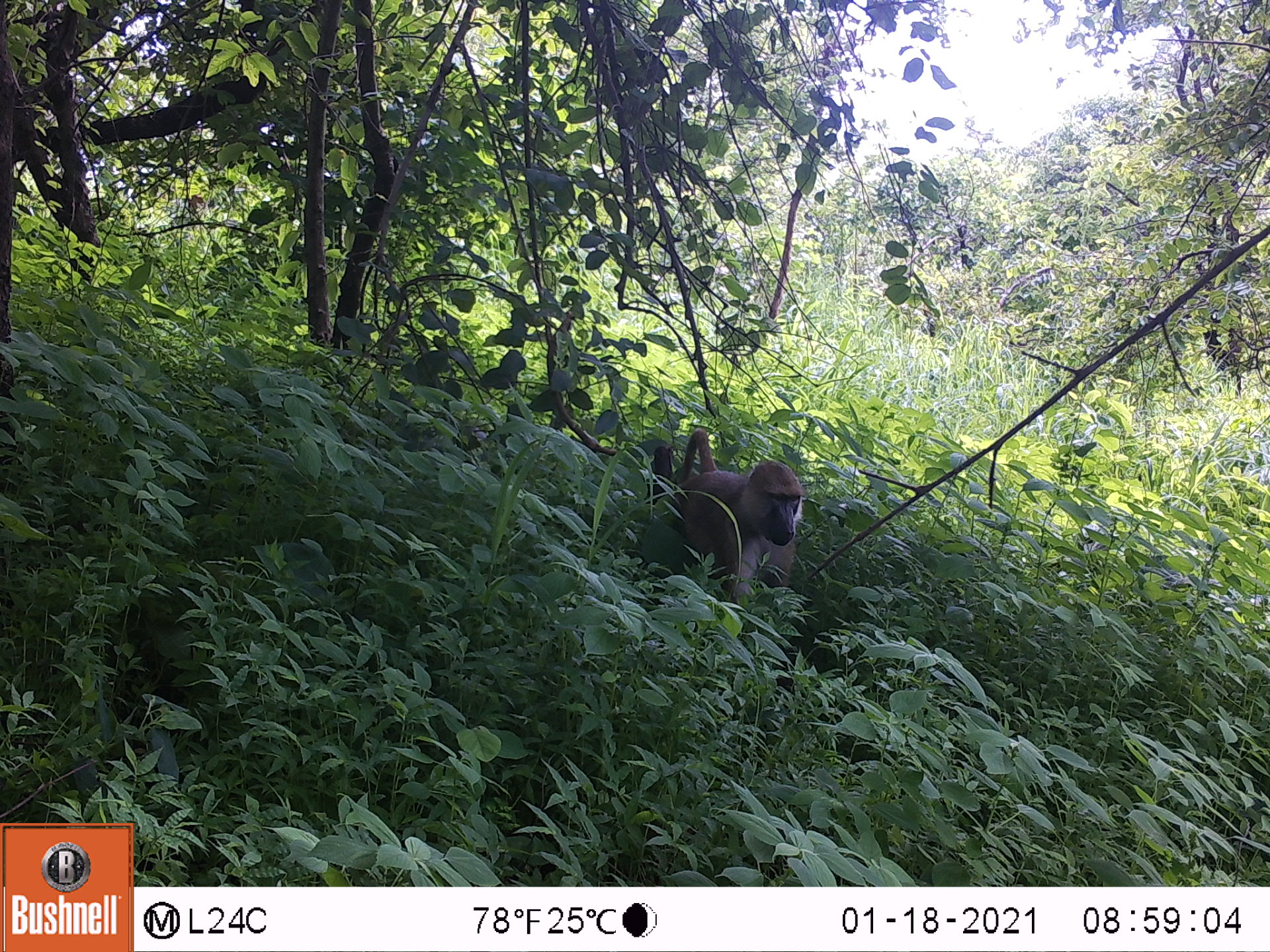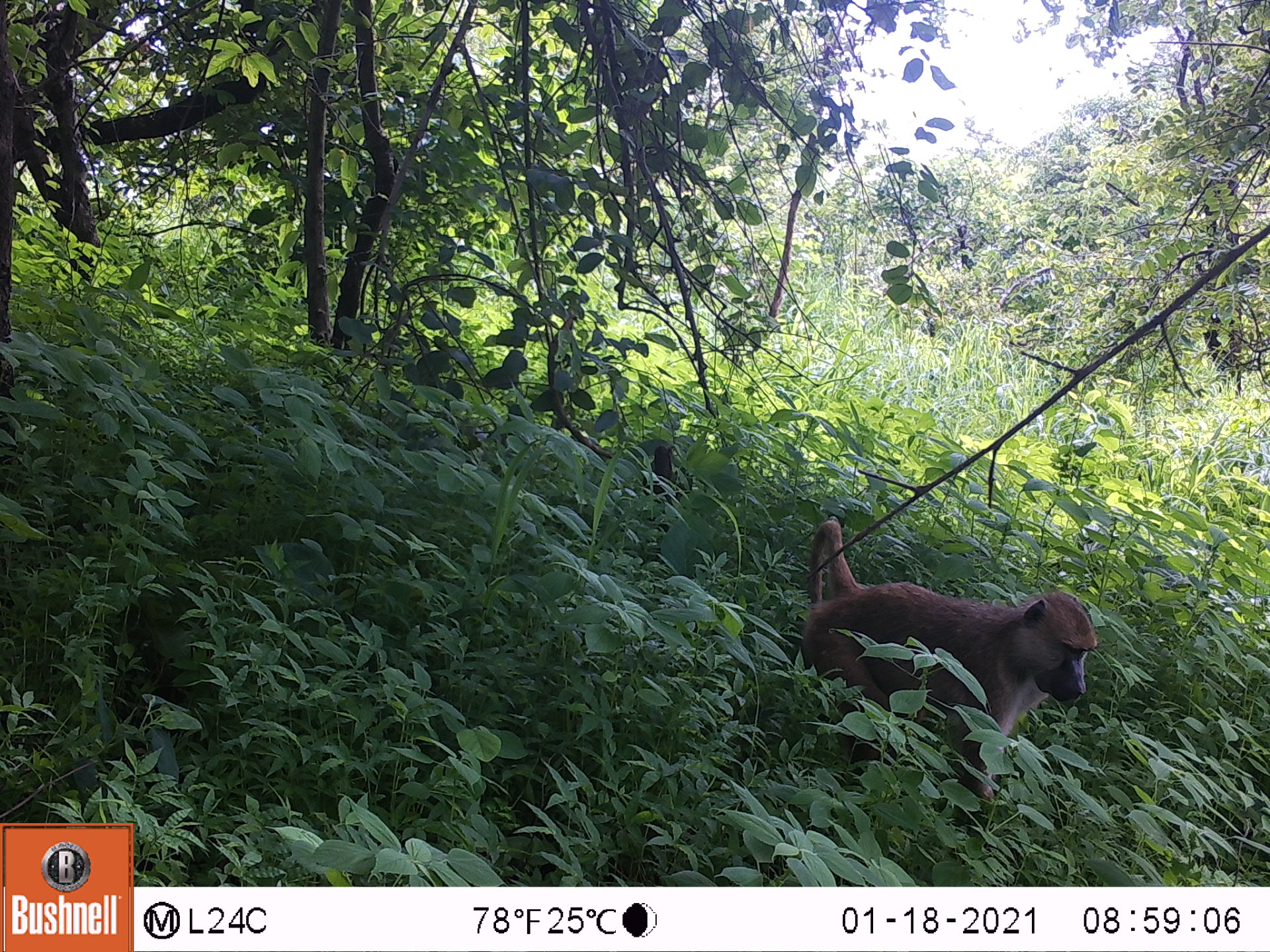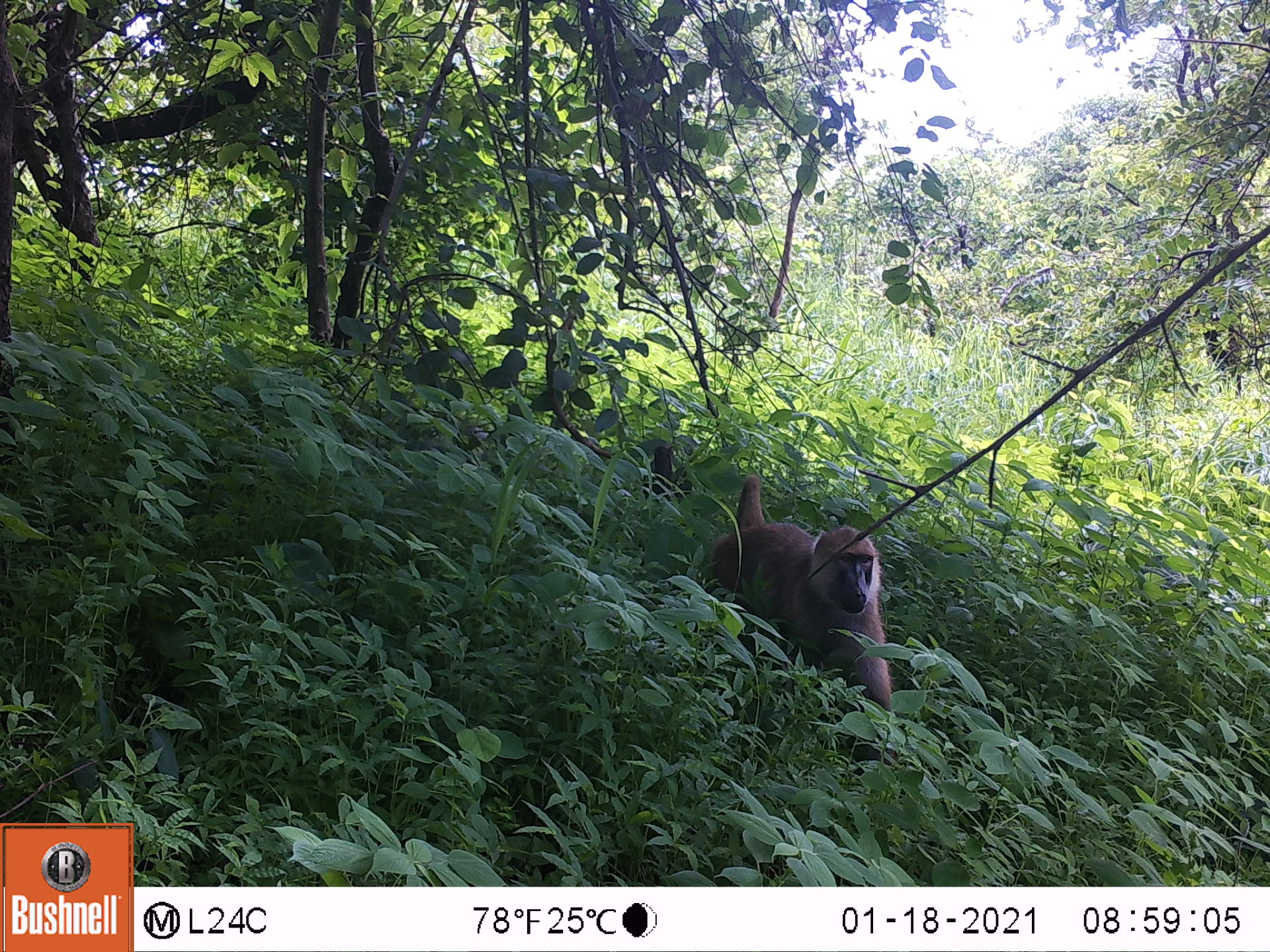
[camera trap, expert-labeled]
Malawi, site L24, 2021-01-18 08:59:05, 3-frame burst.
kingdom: Animalia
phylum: Chordata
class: Mammalia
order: Primates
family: Cercopithecidae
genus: Papio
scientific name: Papio cynocephalus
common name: yellow baboon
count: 1